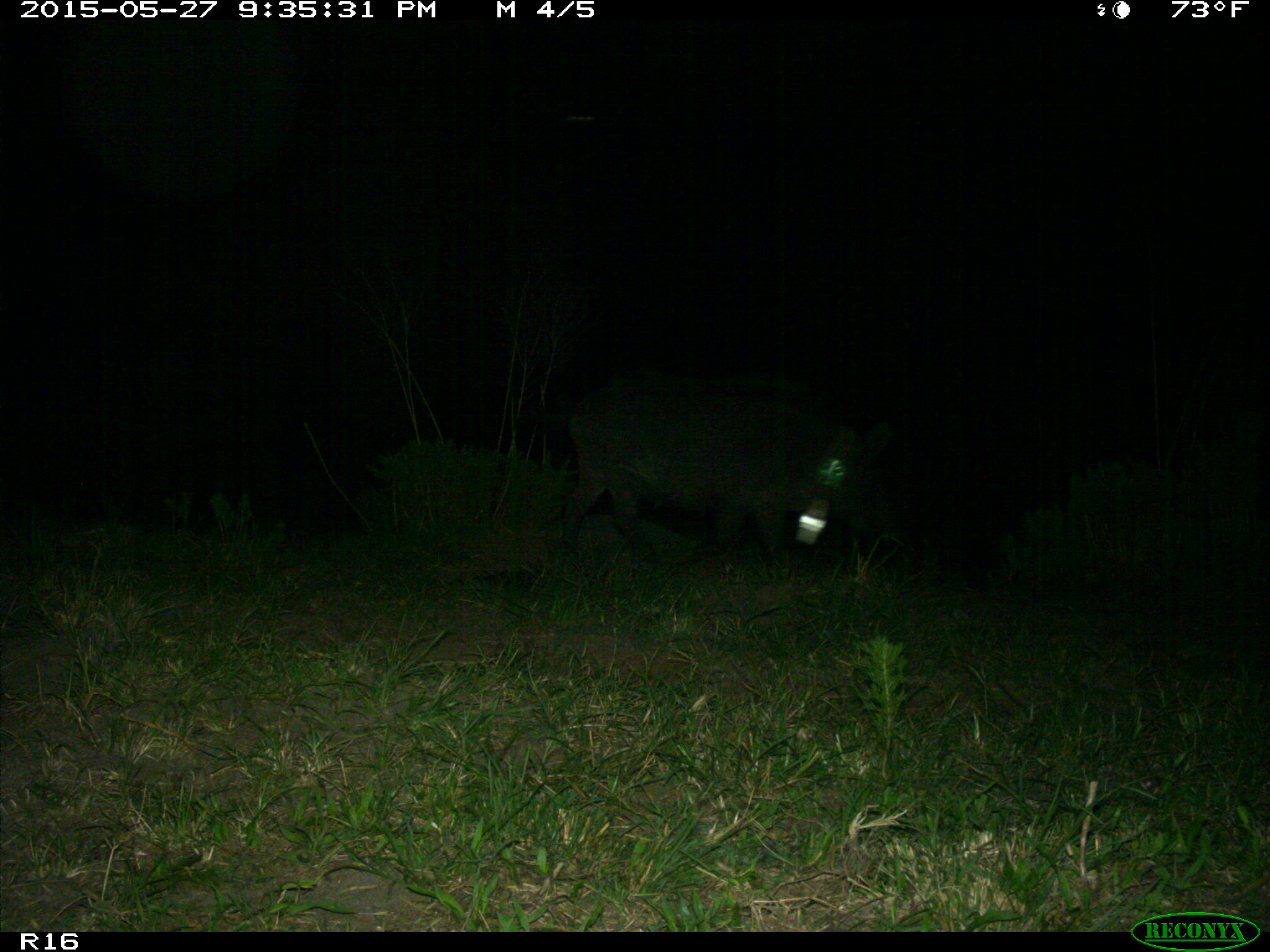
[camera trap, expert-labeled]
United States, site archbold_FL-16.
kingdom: Animalia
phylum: Chordata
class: Mammalia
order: Artiodactyla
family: Suidae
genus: Sus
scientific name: Sus scrofa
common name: wild boar